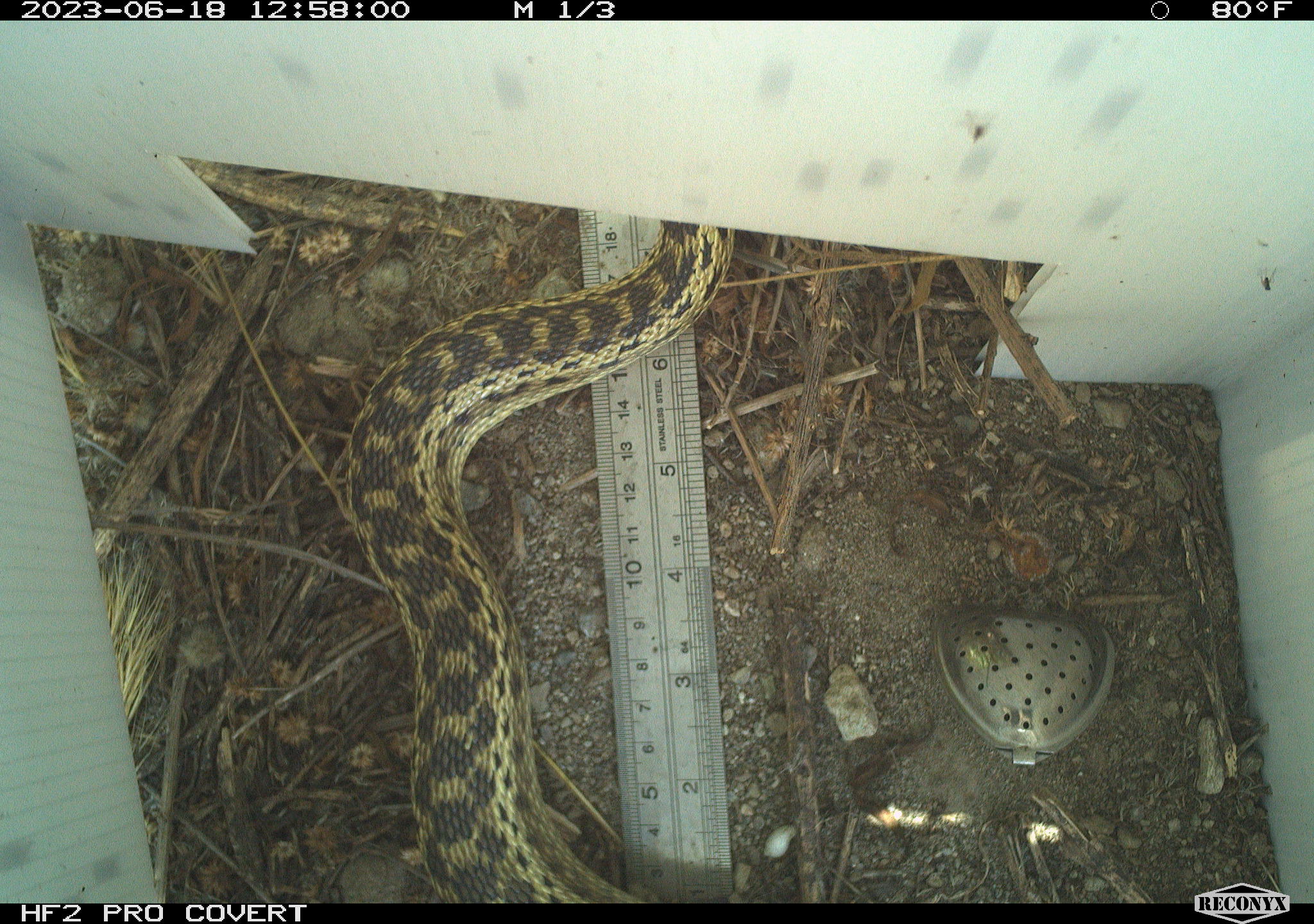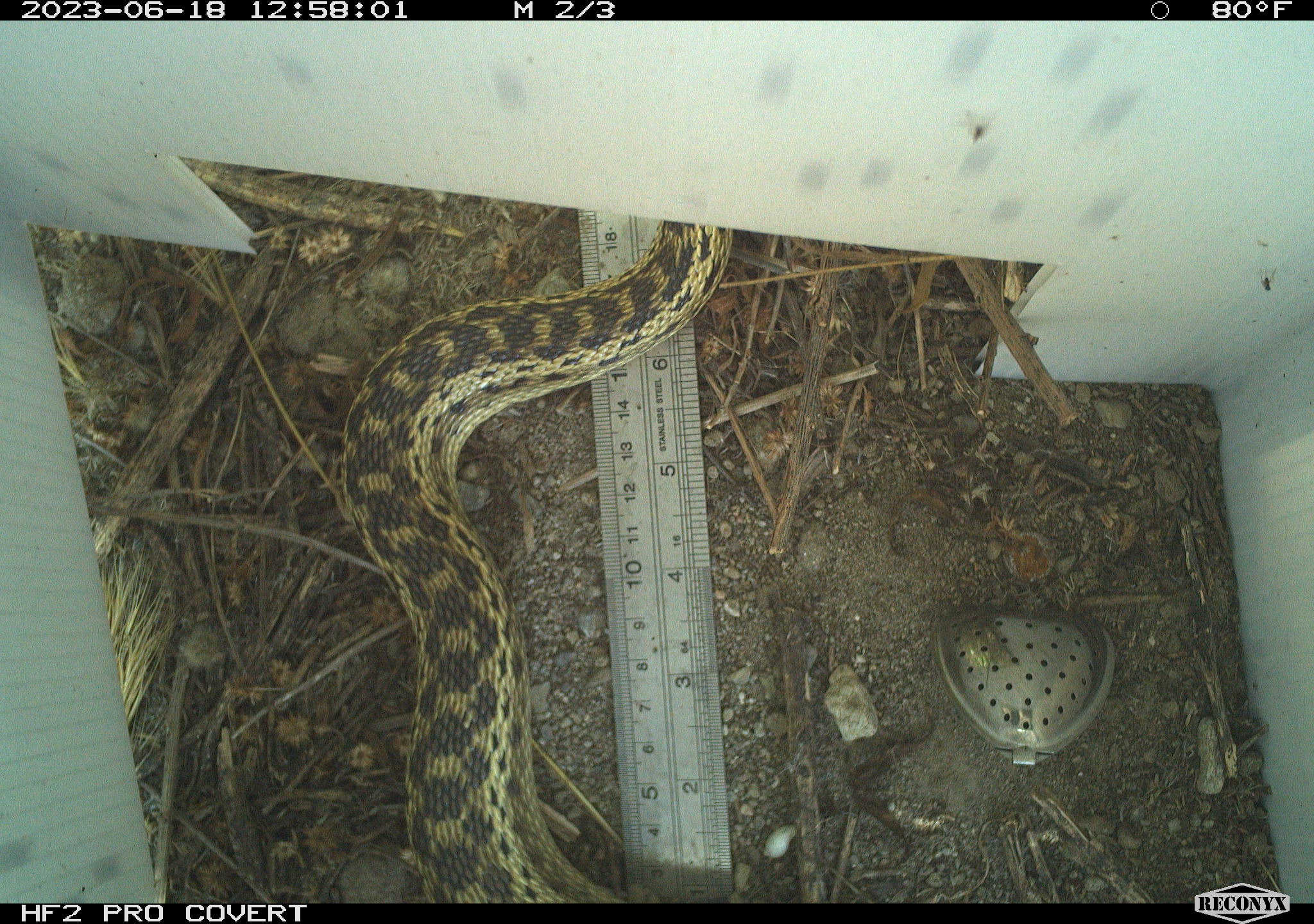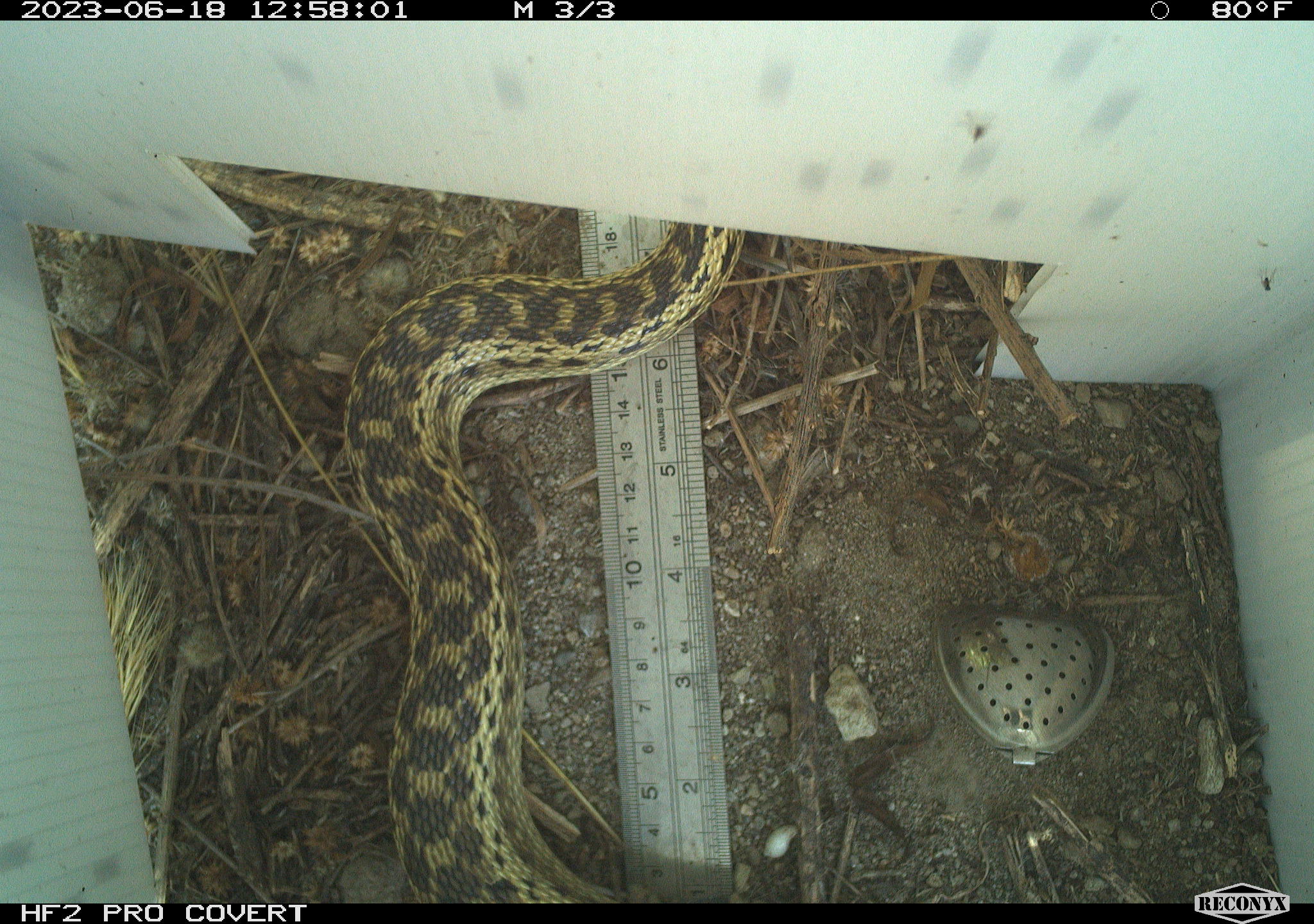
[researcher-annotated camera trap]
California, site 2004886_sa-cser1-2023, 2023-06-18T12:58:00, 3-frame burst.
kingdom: Animalia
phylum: Chordata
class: Reptilia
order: Squamata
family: Colubridae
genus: Pituophis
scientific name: Pituophis catenifer catenifer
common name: pacific gophersnake